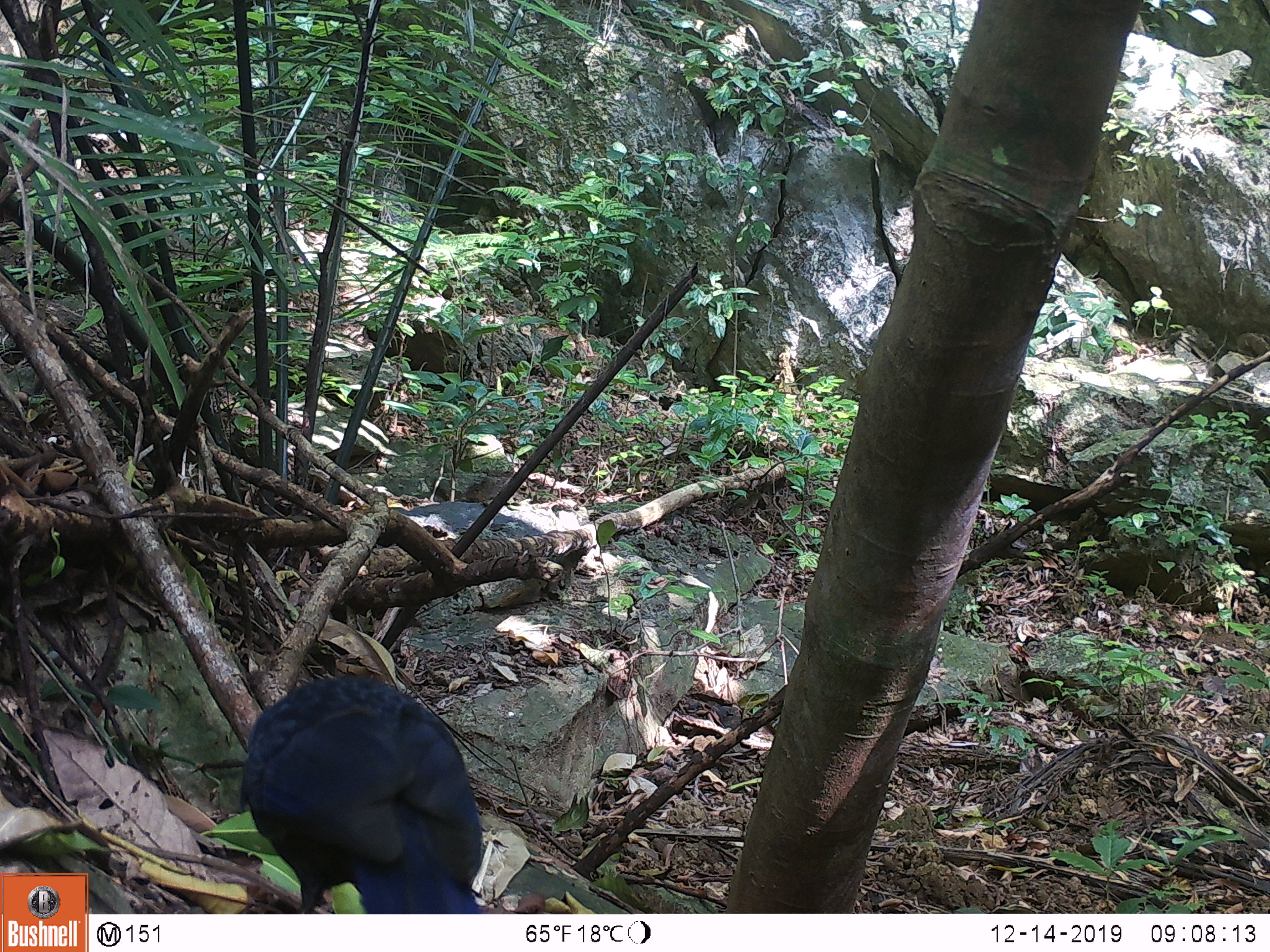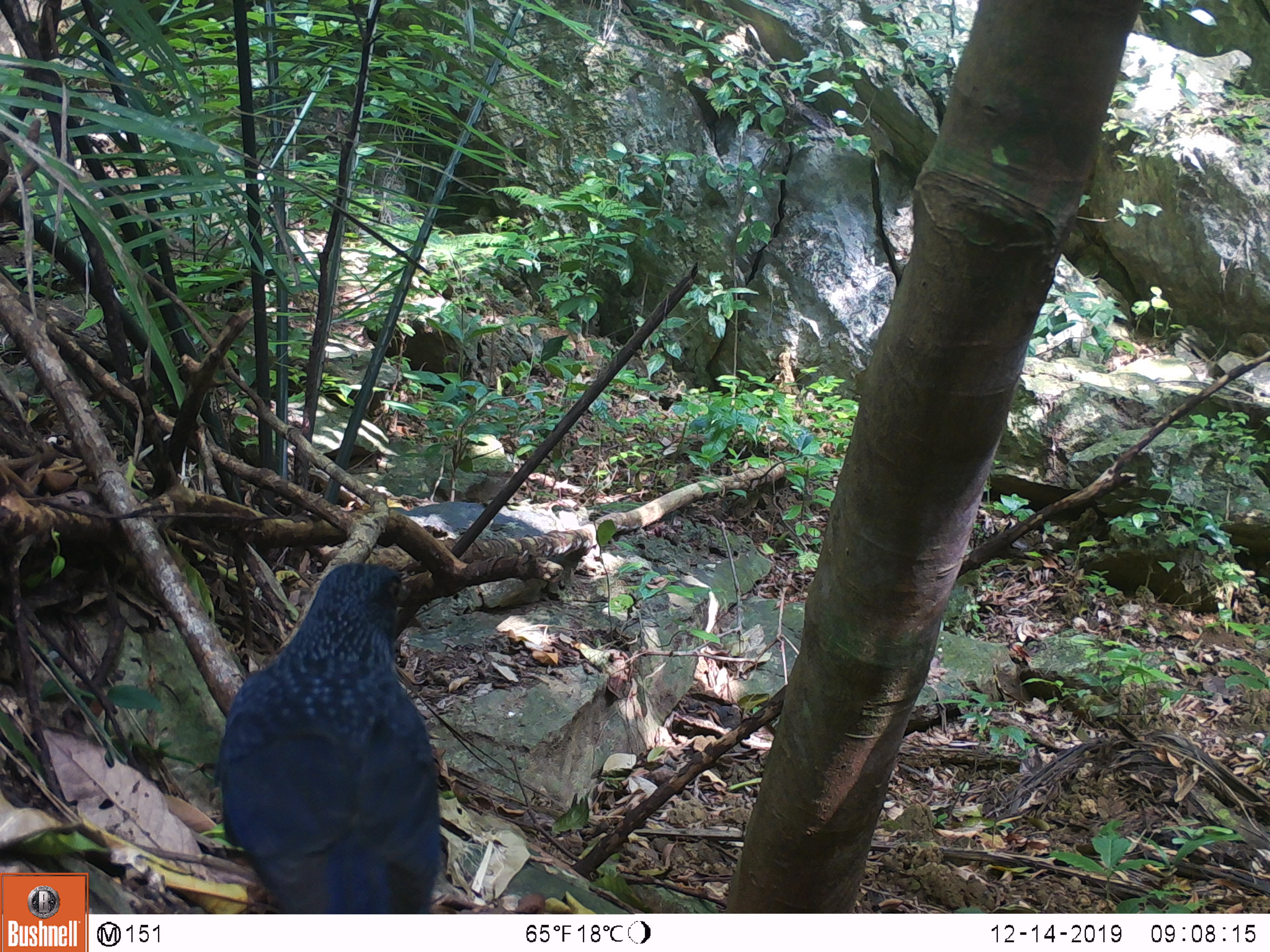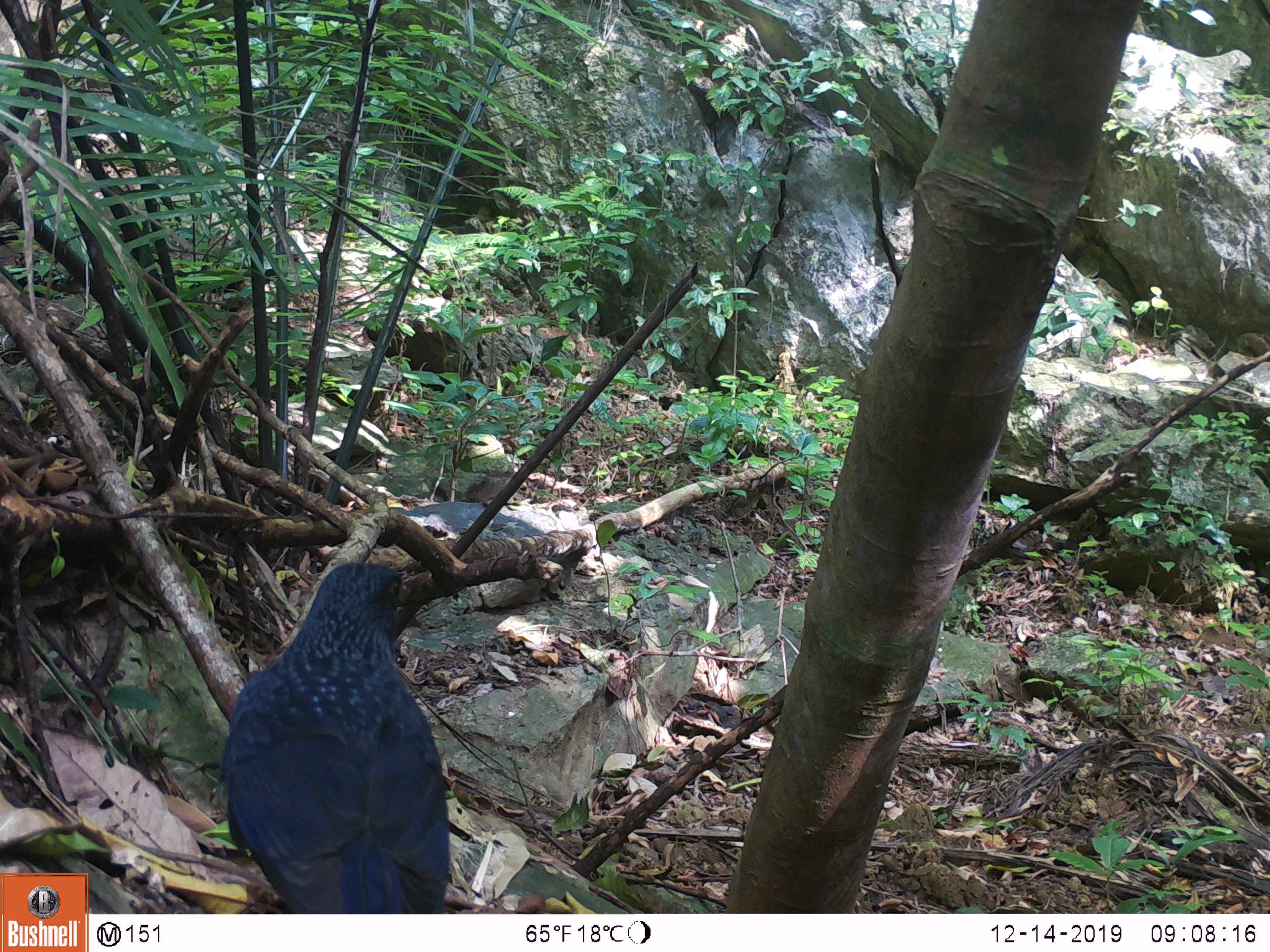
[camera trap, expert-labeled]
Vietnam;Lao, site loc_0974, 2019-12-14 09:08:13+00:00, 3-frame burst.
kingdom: Animalia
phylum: Chordata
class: Aves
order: Passeriformes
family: Muscicapidae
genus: Myophonus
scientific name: Myophonus caeruleus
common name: blue whistling thrush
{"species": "blue whistling thrush (Myophonus caeruleus)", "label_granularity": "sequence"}